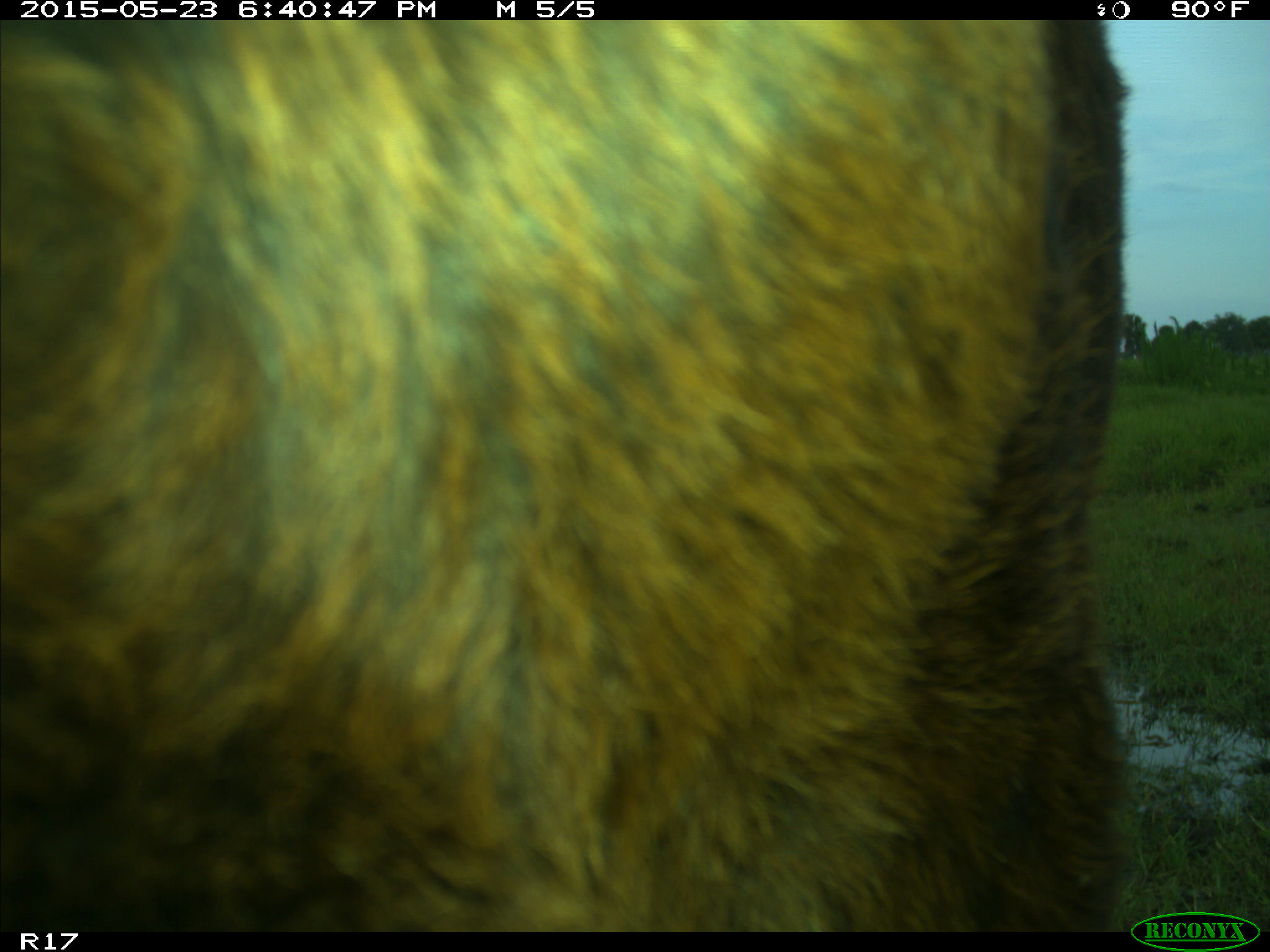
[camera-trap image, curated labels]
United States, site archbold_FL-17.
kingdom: Animalia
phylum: Chordata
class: Mammalia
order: Artiodactyla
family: Bovidae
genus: Bos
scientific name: Bos taurus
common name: domestic cow